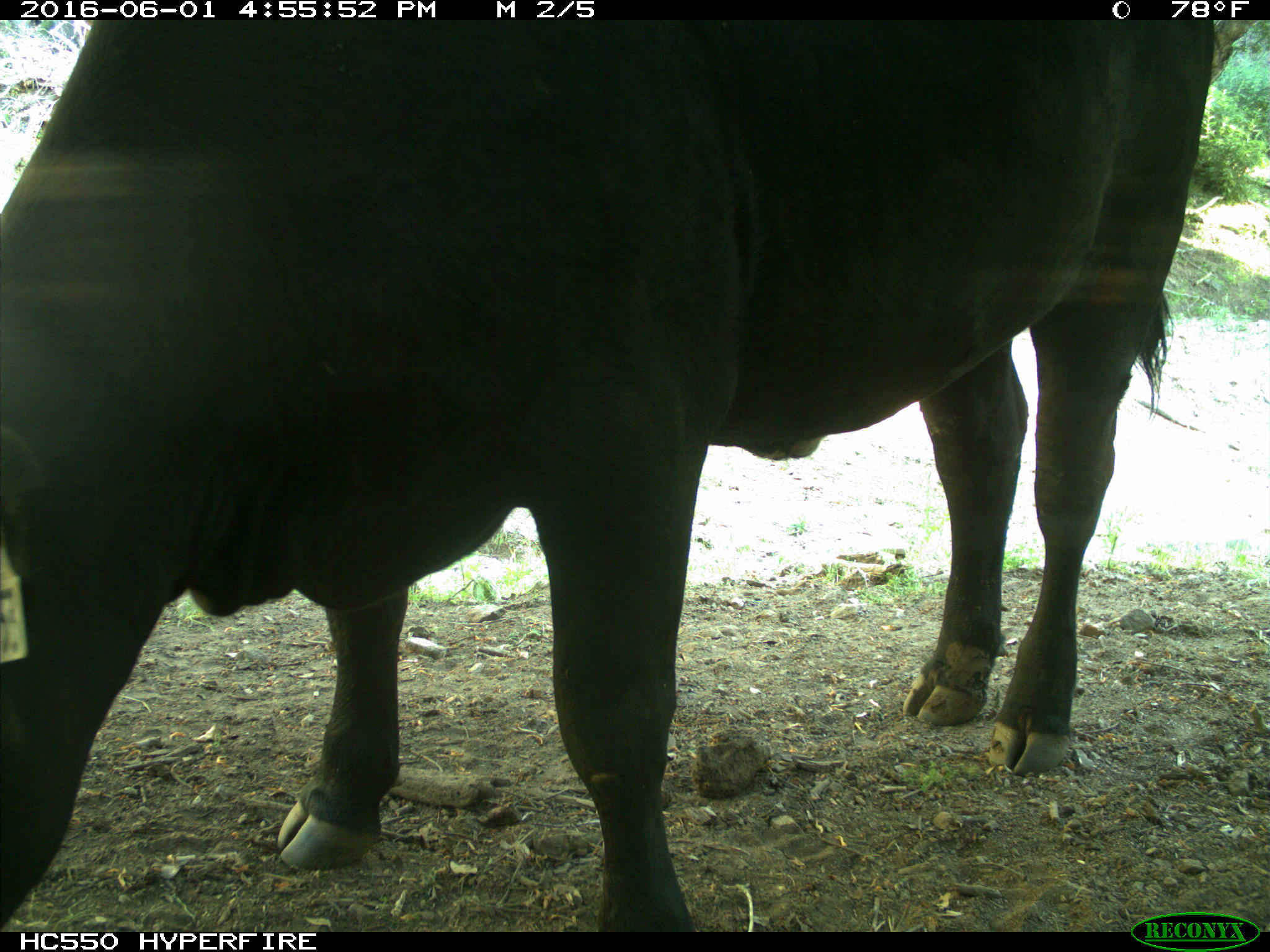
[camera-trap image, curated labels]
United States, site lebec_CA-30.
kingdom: Animalia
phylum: Chordata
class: Mammalia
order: Artiodactyla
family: Bovidae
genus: Bos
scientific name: Bos taurus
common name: domestic cow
Bos taurus (domestic cow).